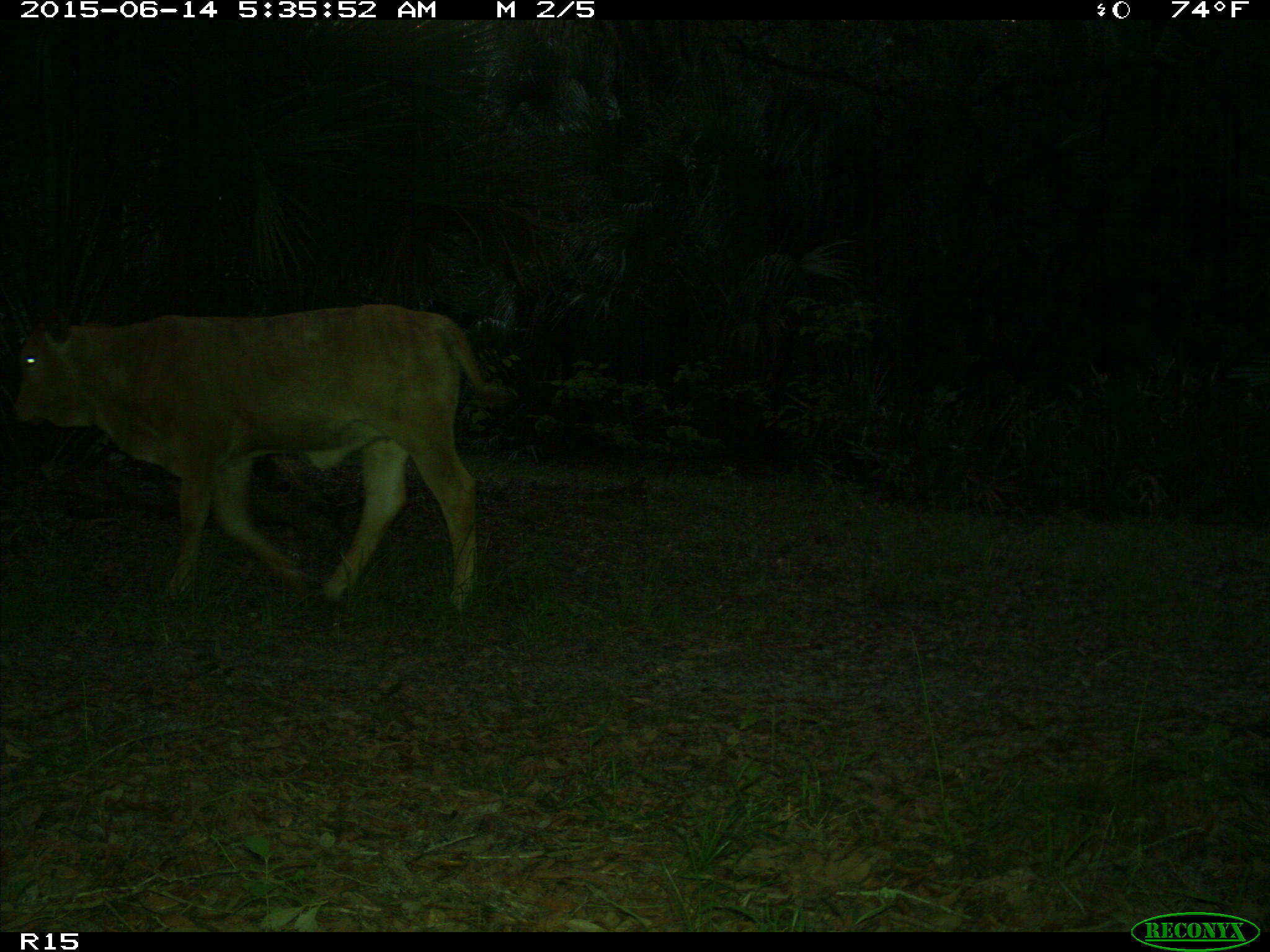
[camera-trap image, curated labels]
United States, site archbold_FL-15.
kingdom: Animalia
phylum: Chordata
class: Mammalia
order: Artiodactyla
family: Bovidae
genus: Bos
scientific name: Bos taurus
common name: domestic cow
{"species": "Bos taurus (domestic cow)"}